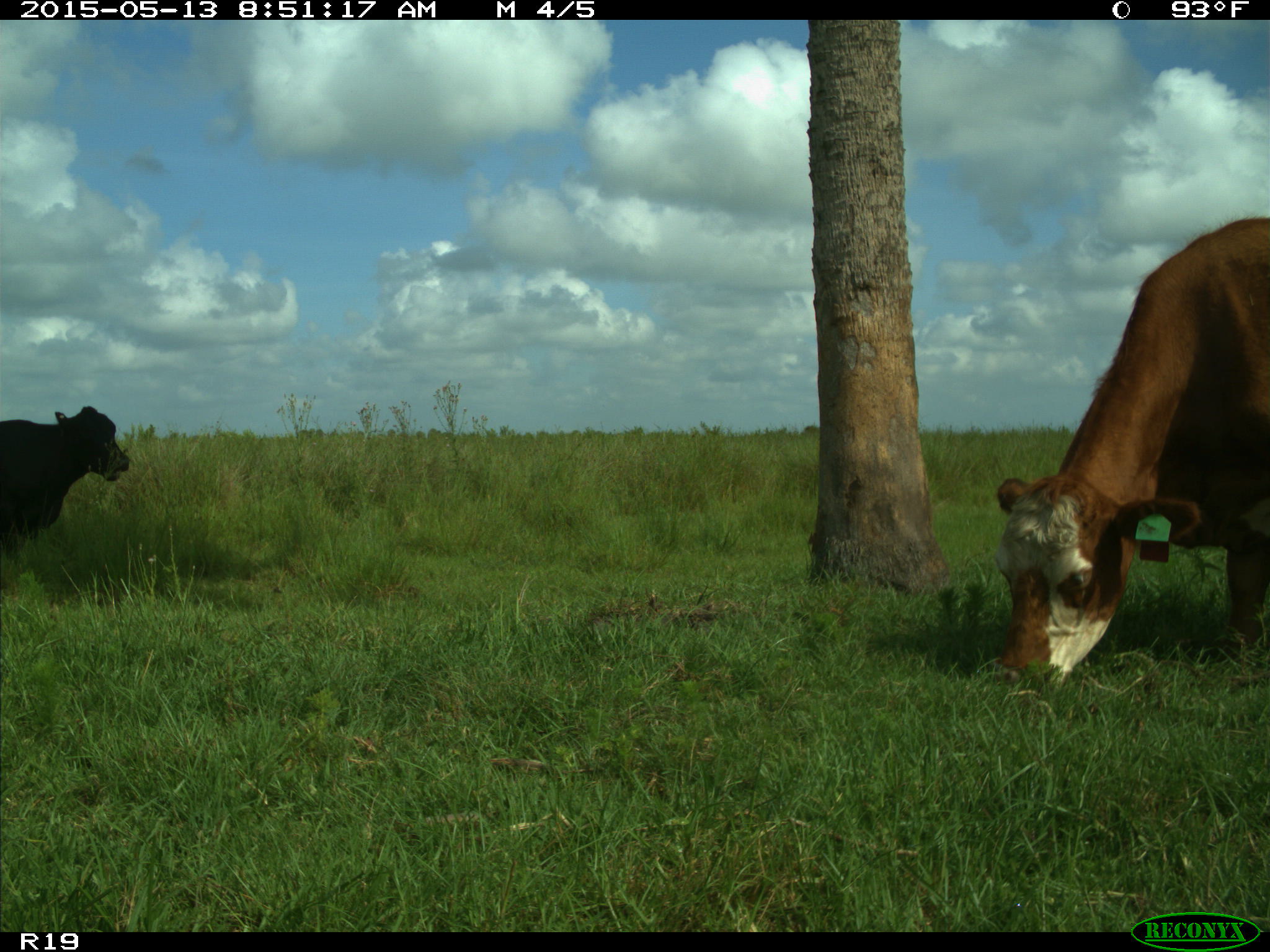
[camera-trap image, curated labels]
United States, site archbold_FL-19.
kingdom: Animalia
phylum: Chordata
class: Mammalia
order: Artiodactyla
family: Bovidae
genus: Bos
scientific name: Bos taurus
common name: domestic cow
Bos taurus (domestic cow).